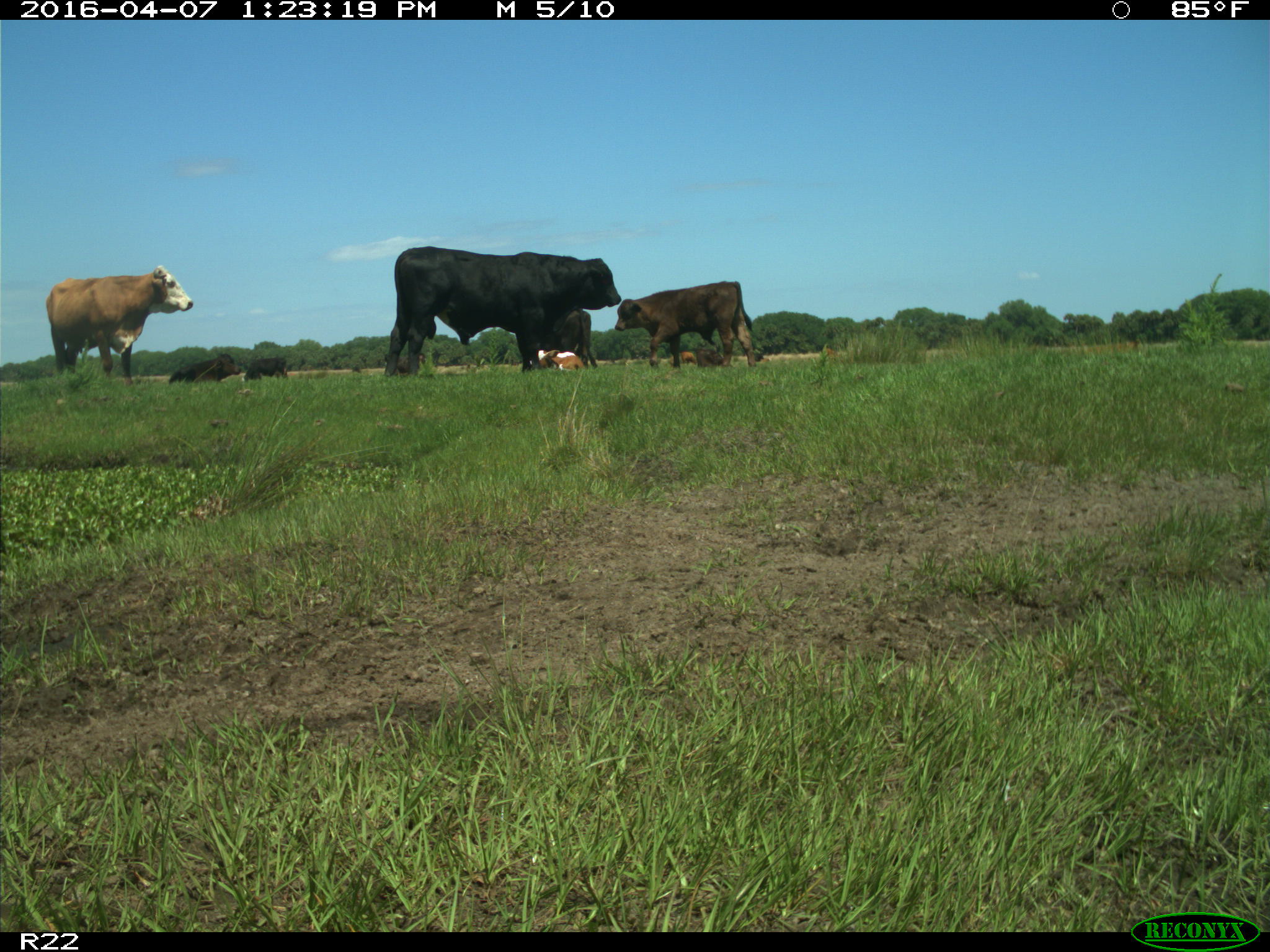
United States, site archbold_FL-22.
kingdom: Animalia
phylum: Chordata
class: Mammalia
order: Artiodactyla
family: Bovidae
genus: Bos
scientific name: Bos taurus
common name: domestic cow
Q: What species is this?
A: Bos taurus (domestic cow).